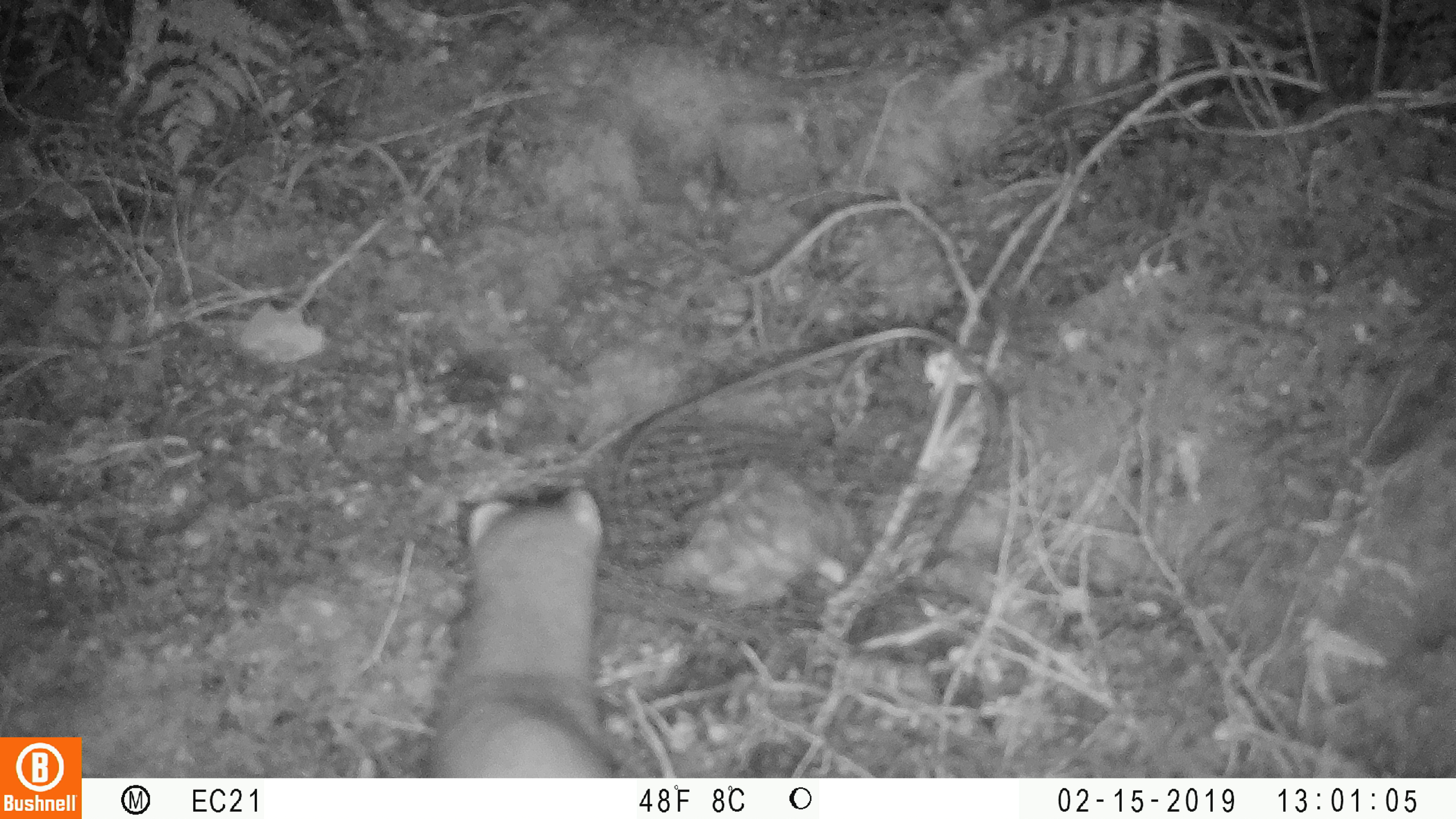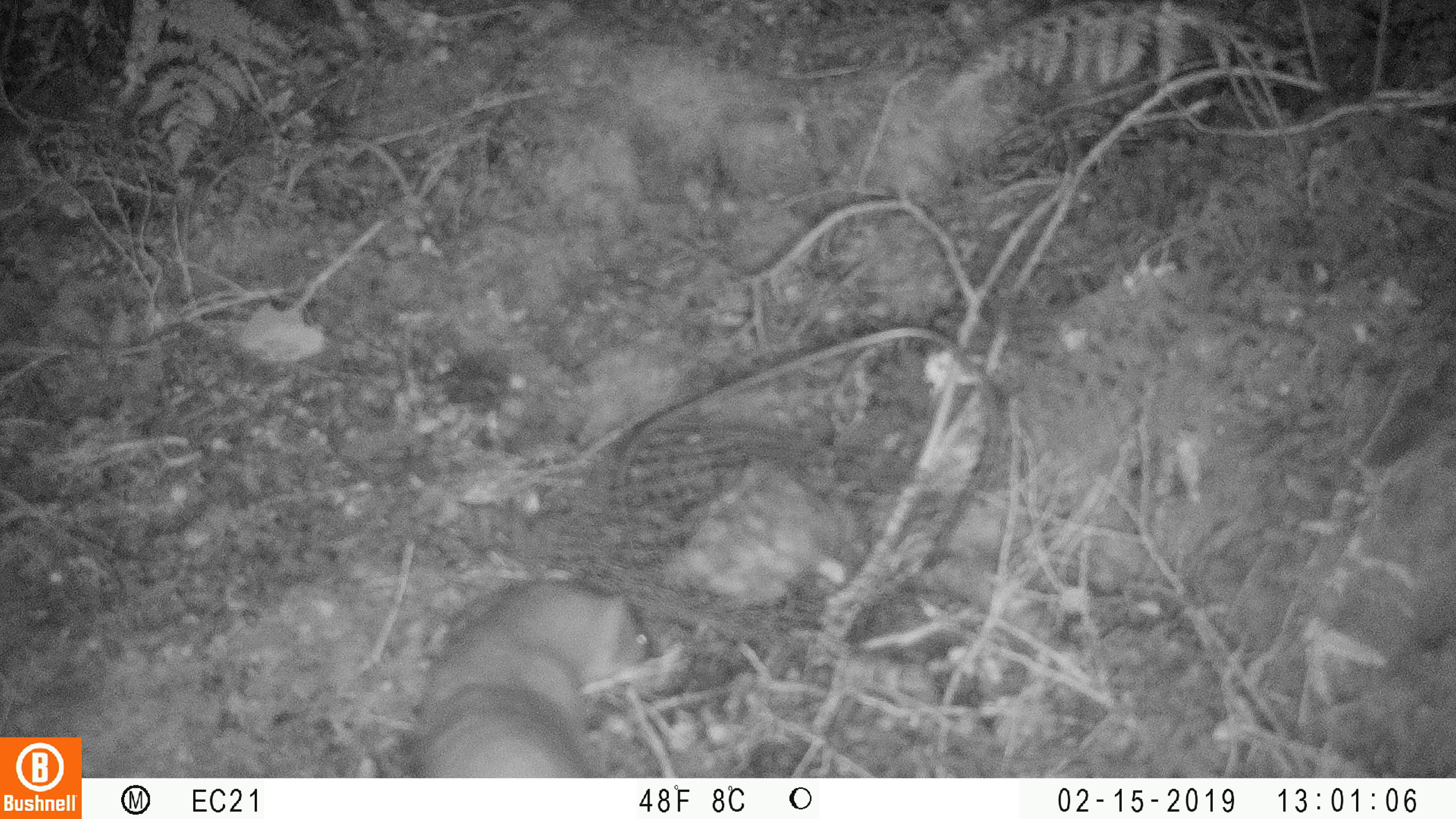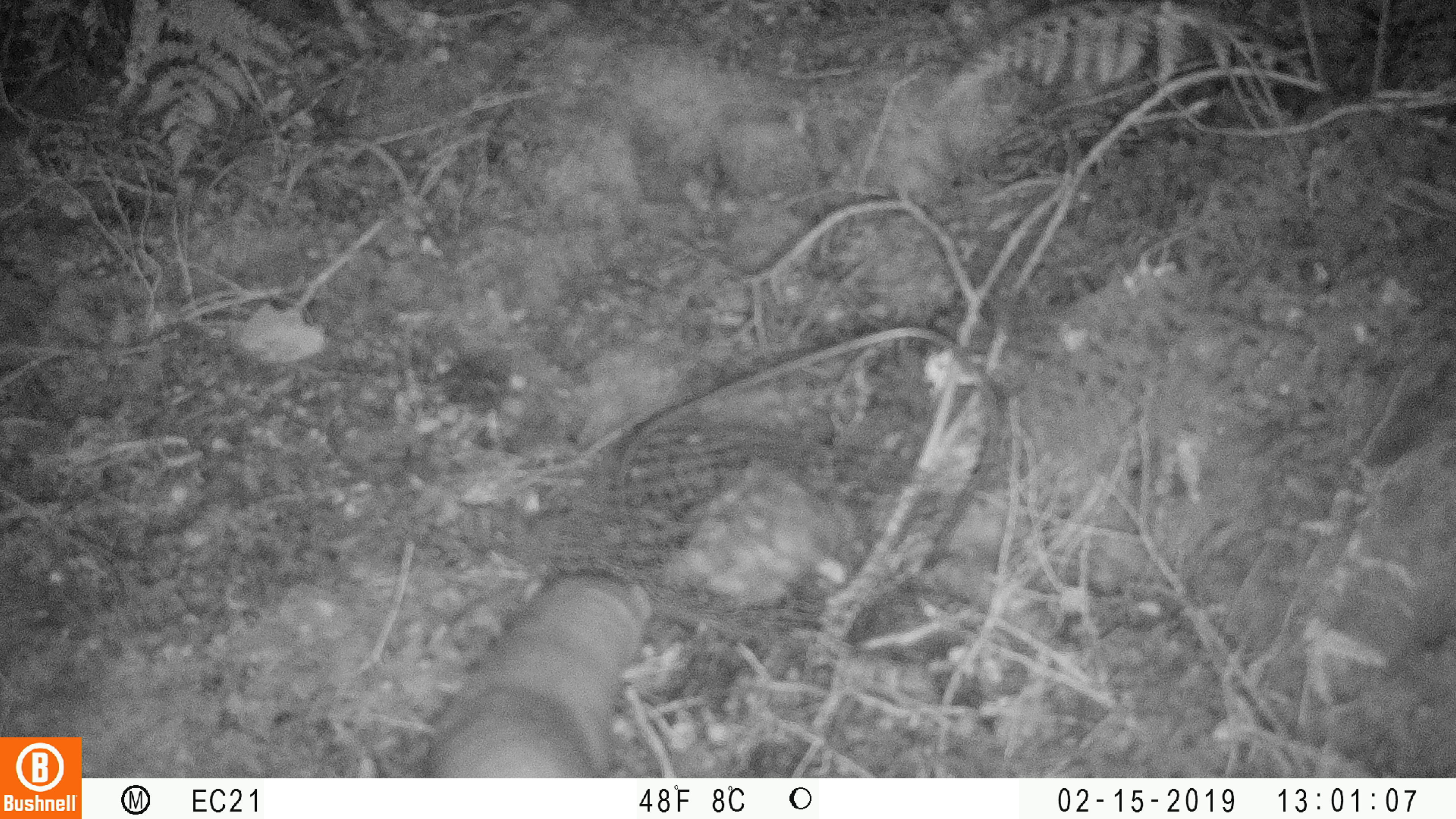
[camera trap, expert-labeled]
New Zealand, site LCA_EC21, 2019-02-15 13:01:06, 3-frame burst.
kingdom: Animalia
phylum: Chordata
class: Mammalia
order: Carnivora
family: Mustelidae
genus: Mustela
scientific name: Mustela erminea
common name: stoat